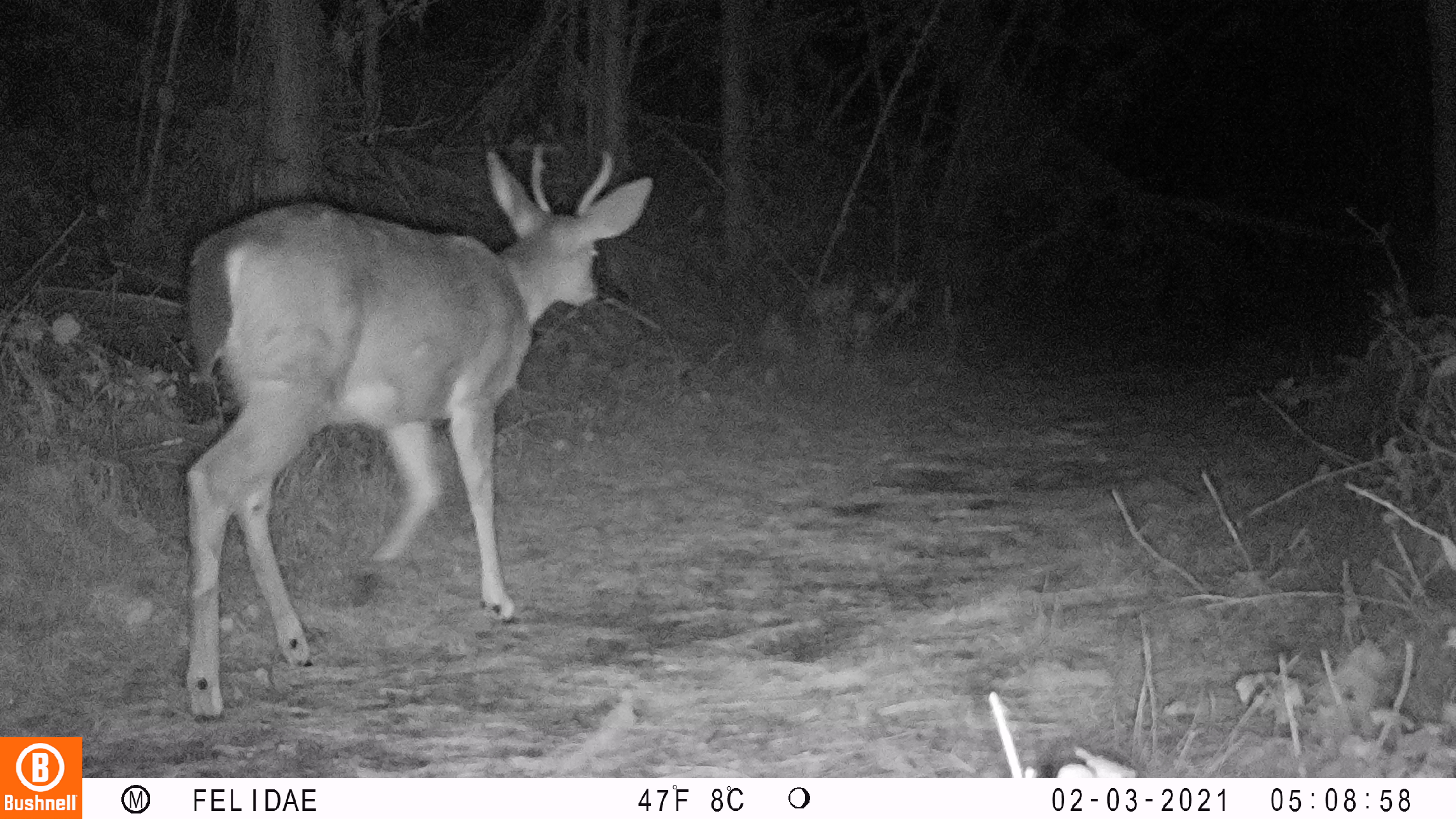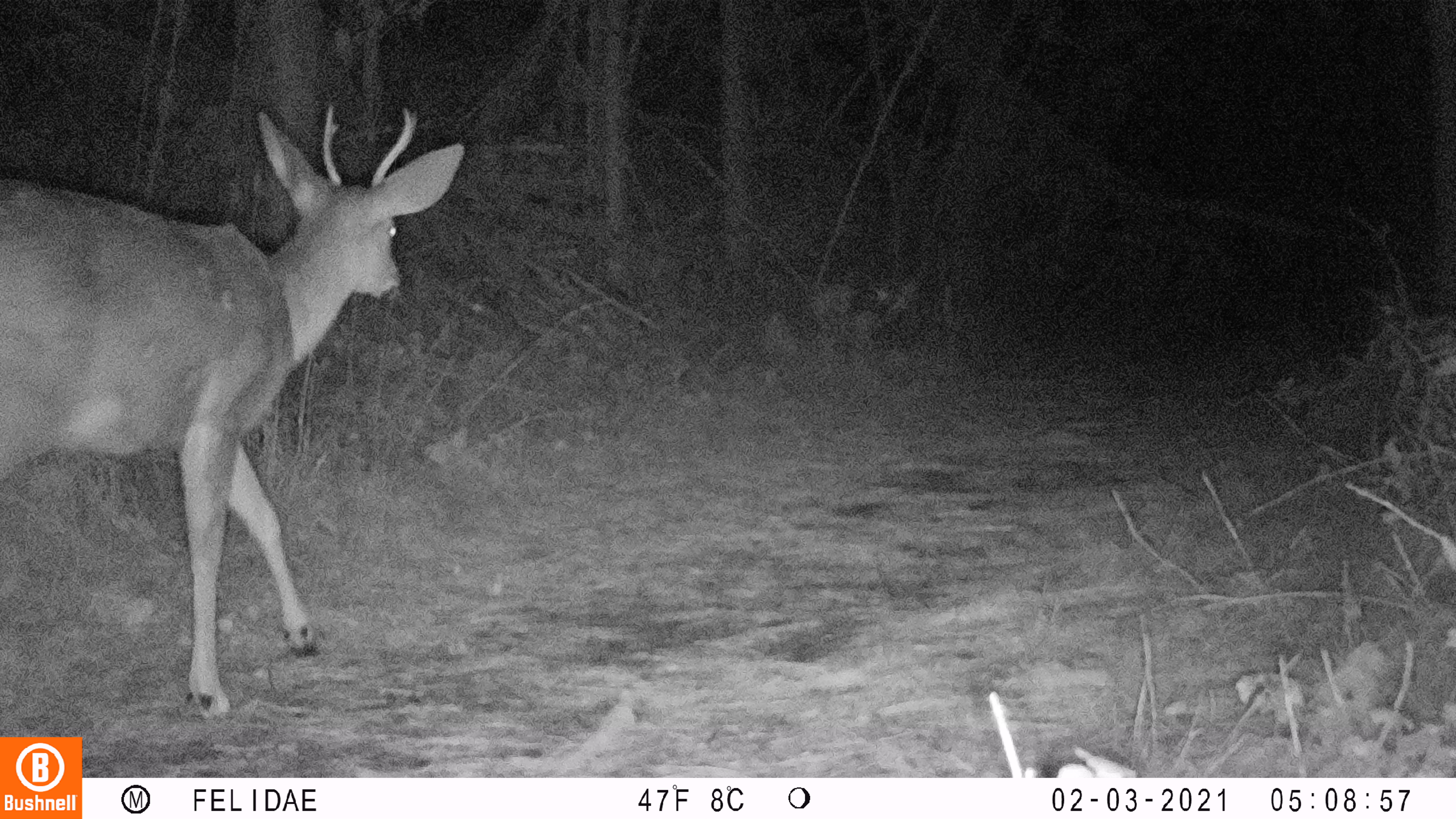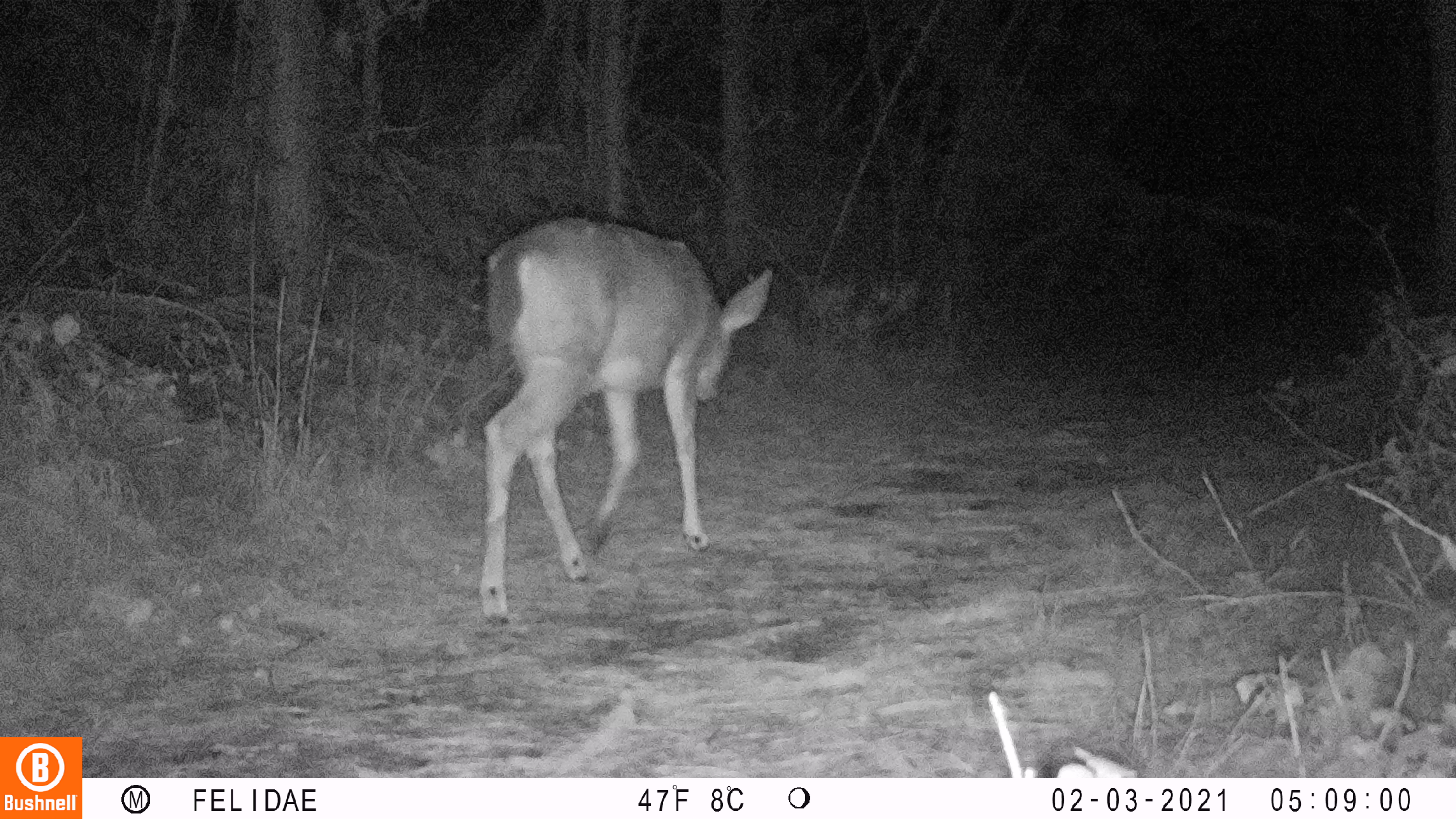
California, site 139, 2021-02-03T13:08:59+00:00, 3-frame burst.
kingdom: Animalia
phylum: Chordata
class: Mammalia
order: Artiodactyla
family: Cervidae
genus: Odocoileus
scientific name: Odocoileus hemionus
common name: mule deer